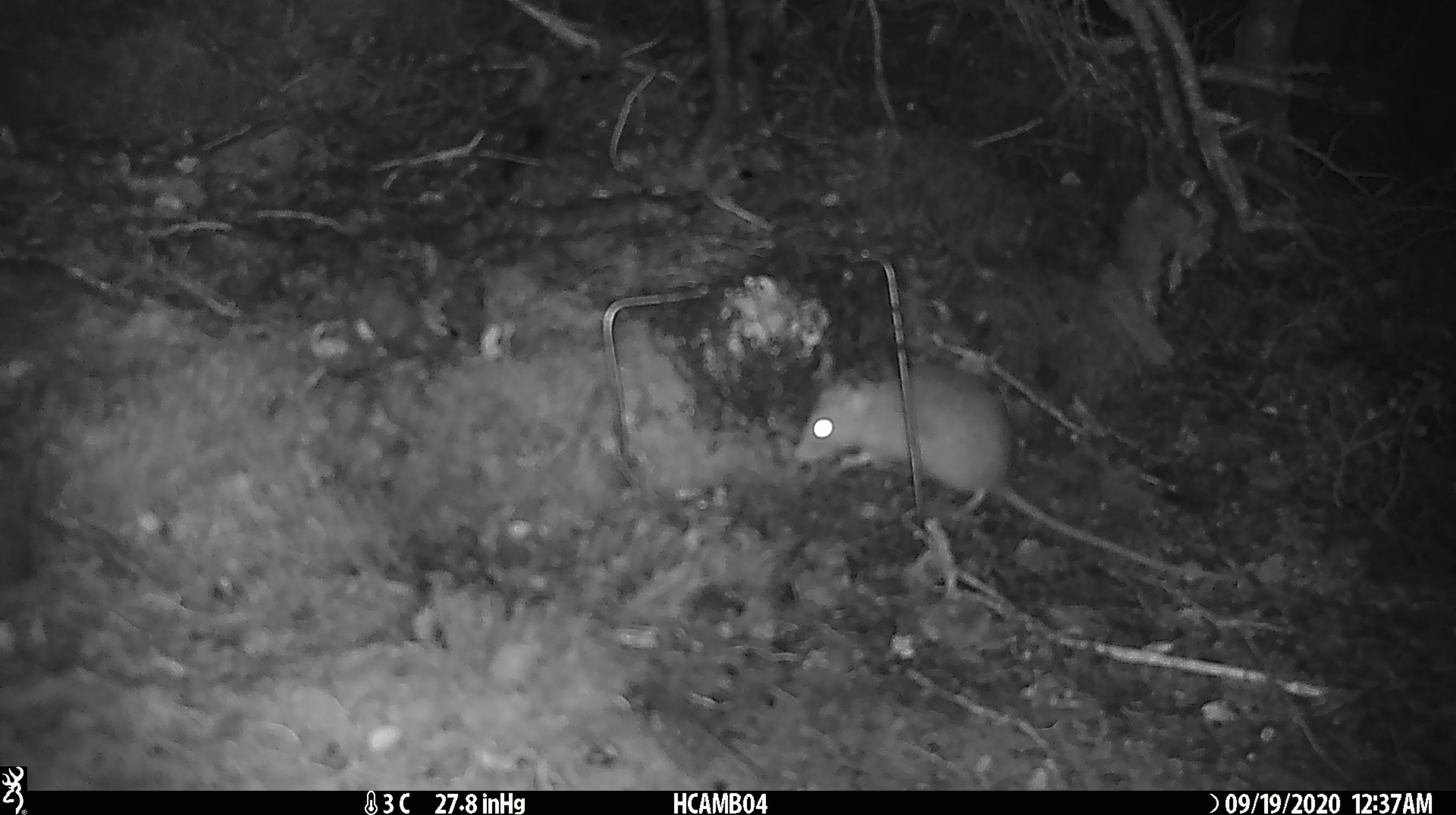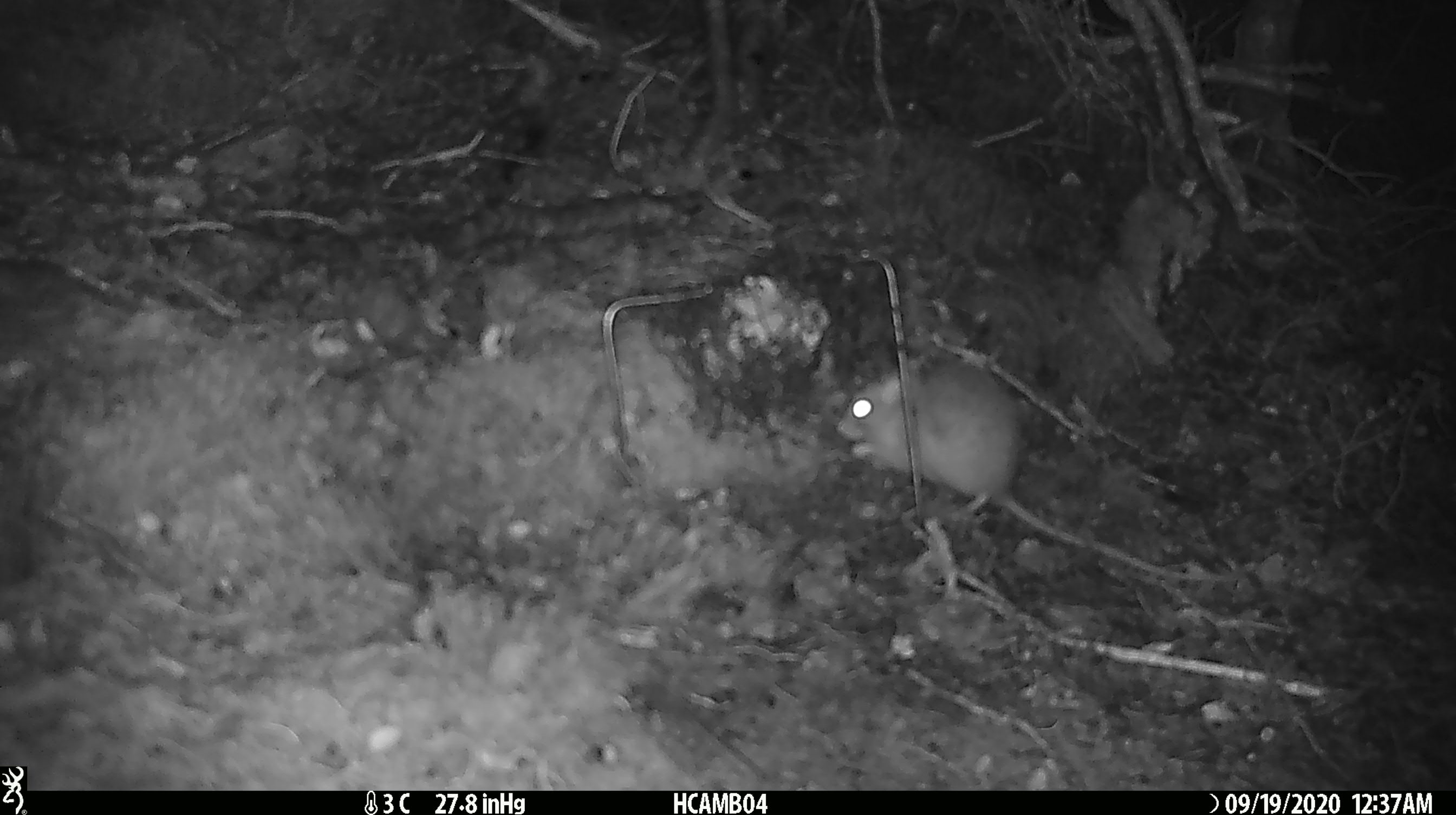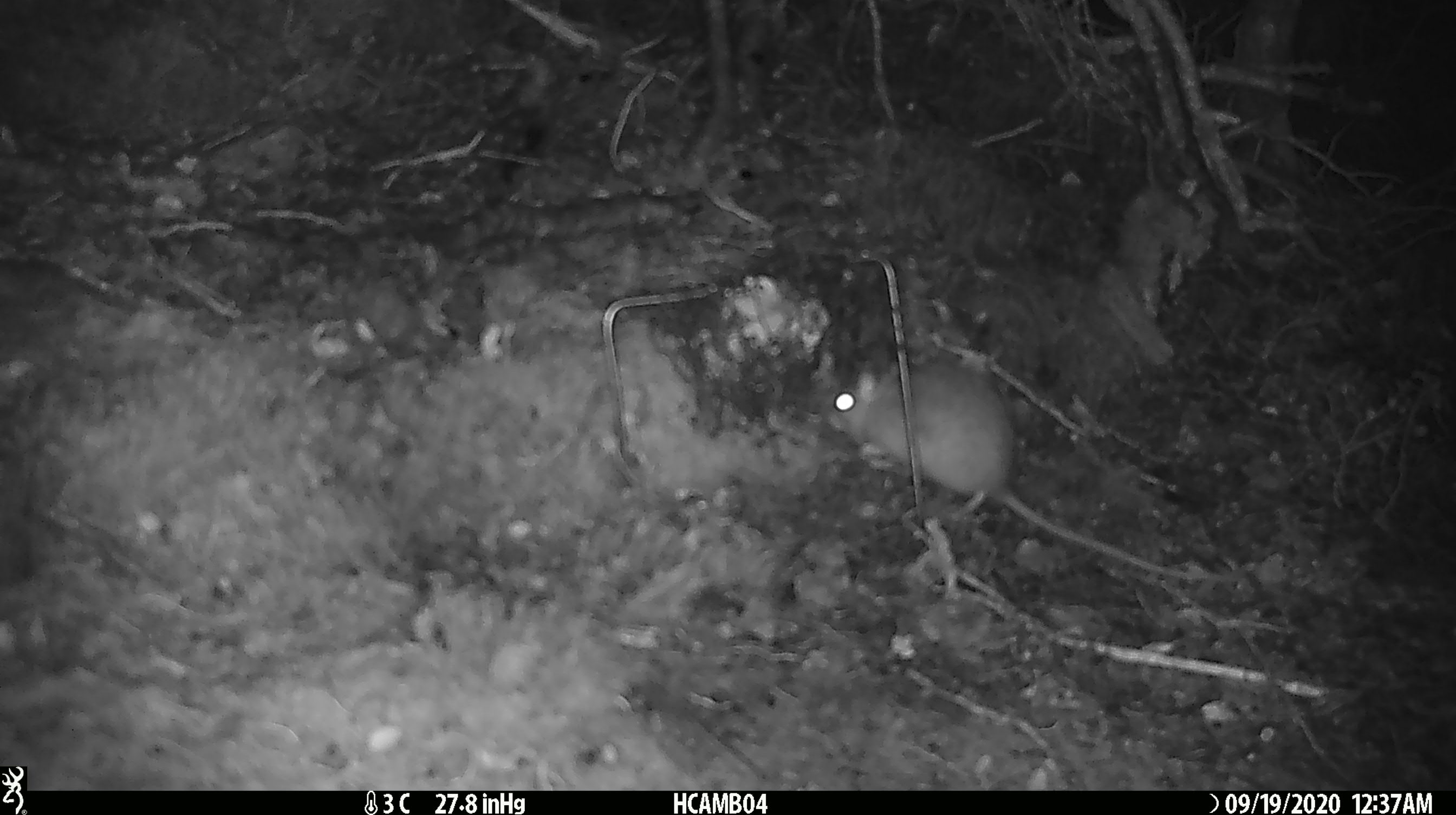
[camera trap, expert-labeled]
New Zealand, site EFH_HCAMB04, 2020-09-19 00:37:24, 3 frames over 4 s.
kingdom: Animalia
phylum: Chordata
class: Mammalia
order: Rodentia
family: Muridae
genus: Rattus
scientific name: Rattus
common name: rat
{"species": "rat (Rattus)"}